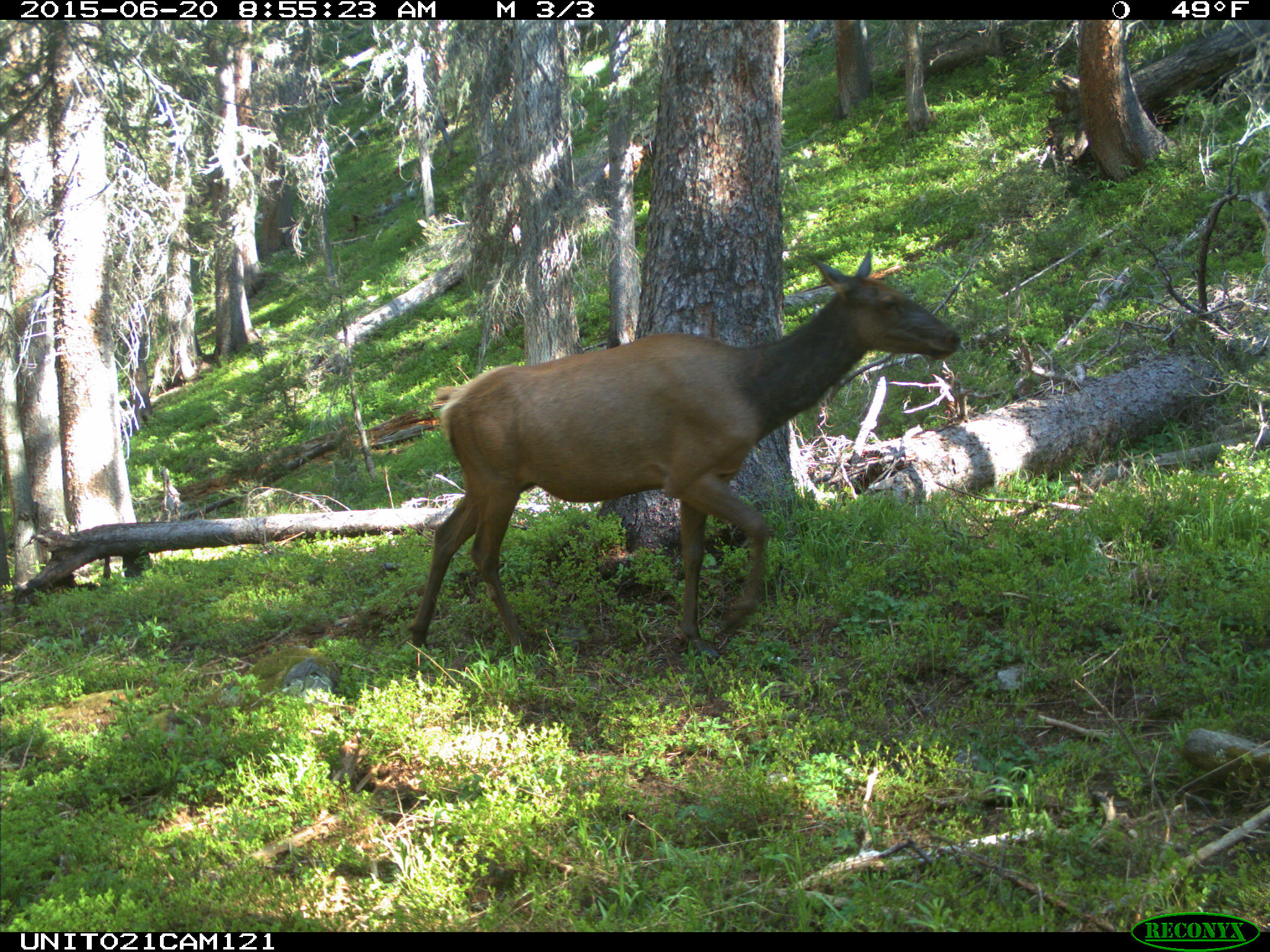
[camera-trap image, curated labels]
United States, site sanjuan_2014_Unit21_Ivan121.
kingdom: Animalia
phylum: Chordata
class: Mammalia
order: Artiodactyla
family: Cervidae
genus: Cervus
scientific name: Cervus elaphus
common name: red deer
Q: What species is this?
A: Cervus elaphus (red deer).